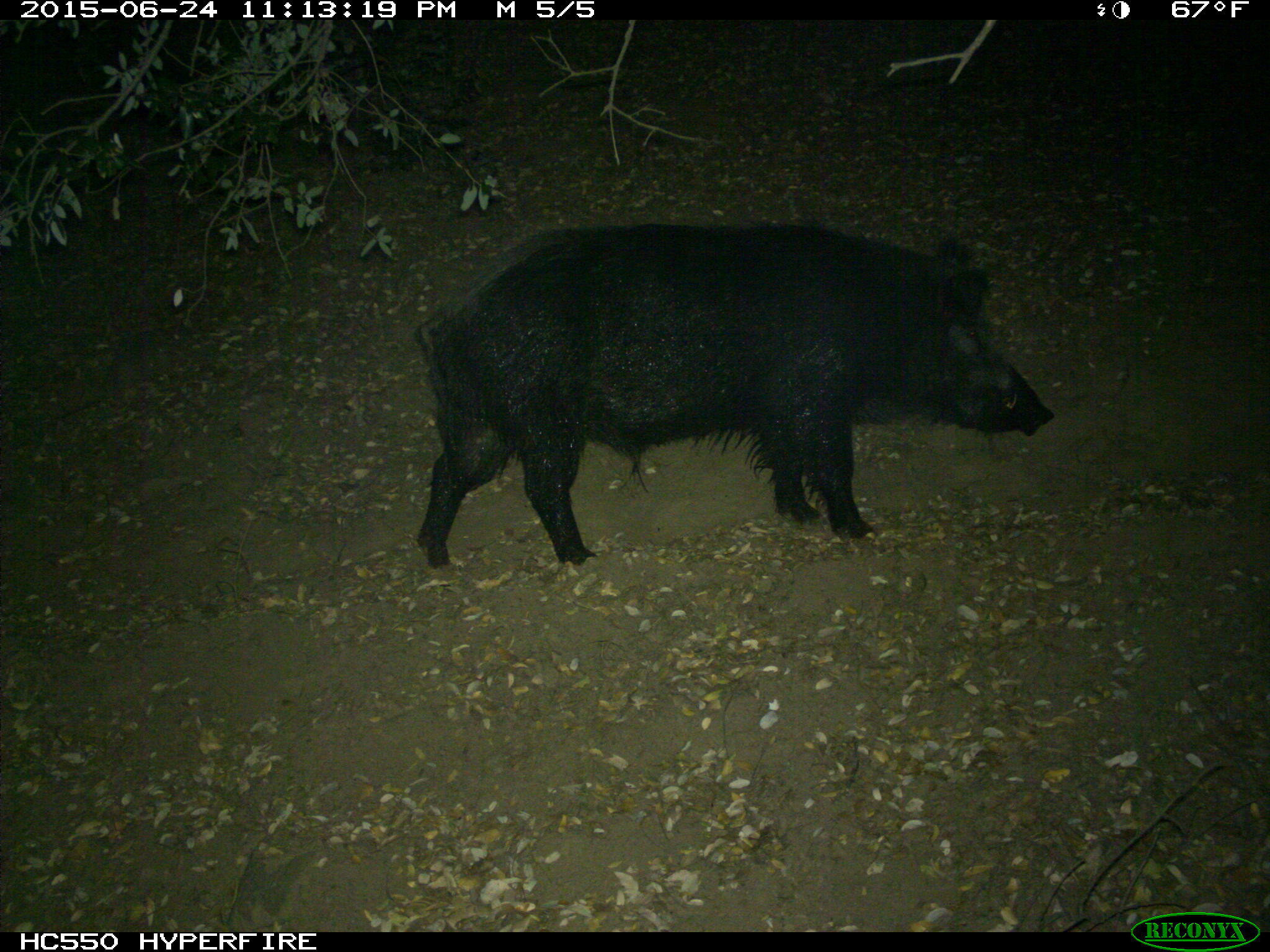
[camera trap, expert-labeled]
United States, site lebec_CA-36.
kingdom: Animalia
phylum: Chordata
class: Mammalia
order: Artiodactyla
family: Suidae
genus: Sus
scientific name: Sus scrofa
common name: wild boar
Sus scrofa (wild boar).